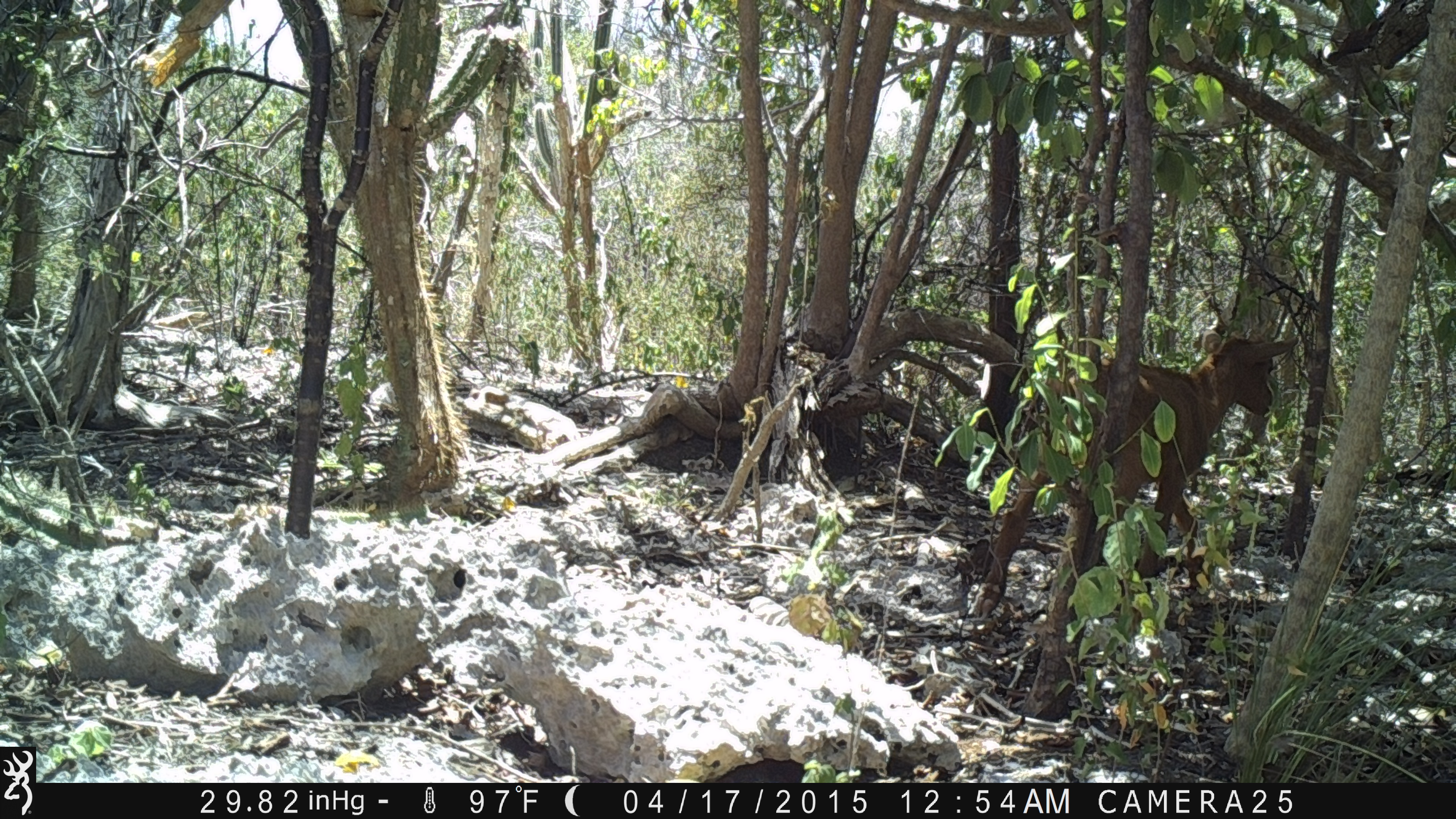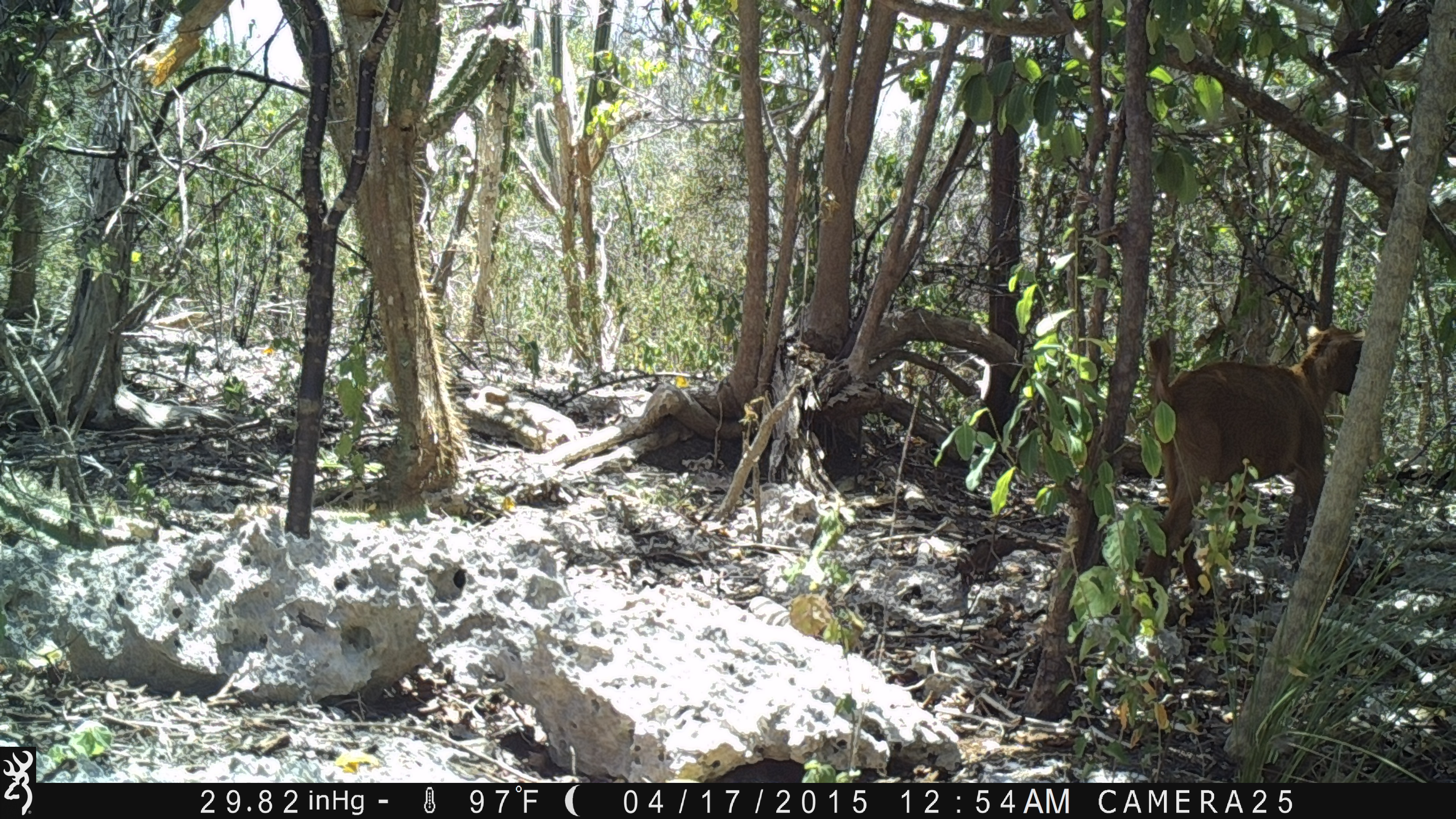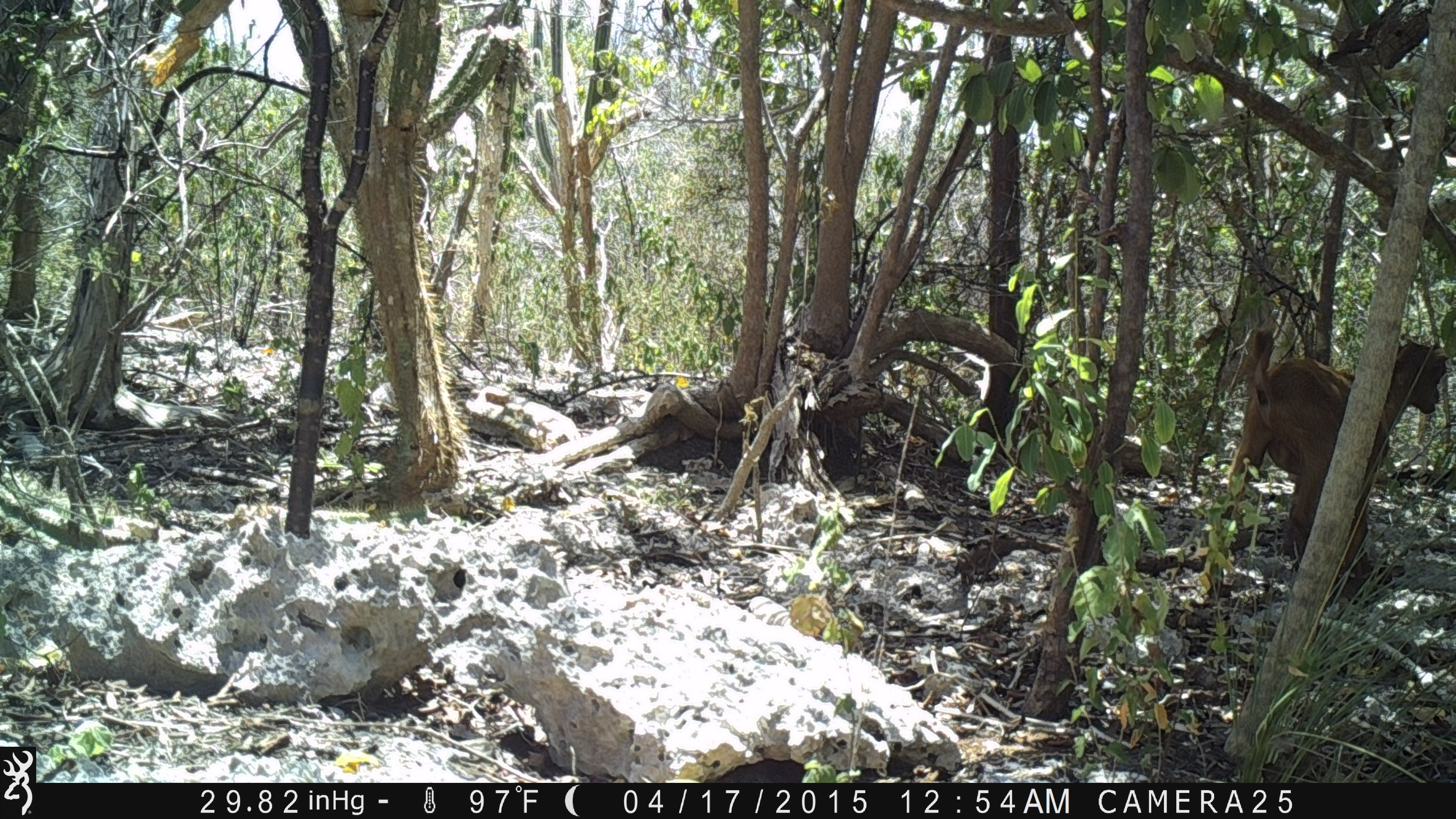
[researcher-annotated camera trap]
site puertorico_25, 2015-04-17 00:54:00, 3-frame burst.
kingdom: Animalia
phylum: Chordata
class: Mammalia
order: Artiodactyla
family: Bovidae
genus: Capra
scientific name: Capra hircus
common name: goat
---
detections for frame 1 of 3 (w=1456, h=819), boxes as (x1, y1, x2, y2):
goat: (958, 299, 1299, 629)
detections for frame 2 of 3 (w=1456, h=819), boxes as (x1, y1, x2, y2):
goat: (1142, 317, 1370, 605)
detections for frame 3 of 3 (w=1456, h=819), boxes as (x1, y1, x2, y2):
goat: (1199, 326, 1454, 590)